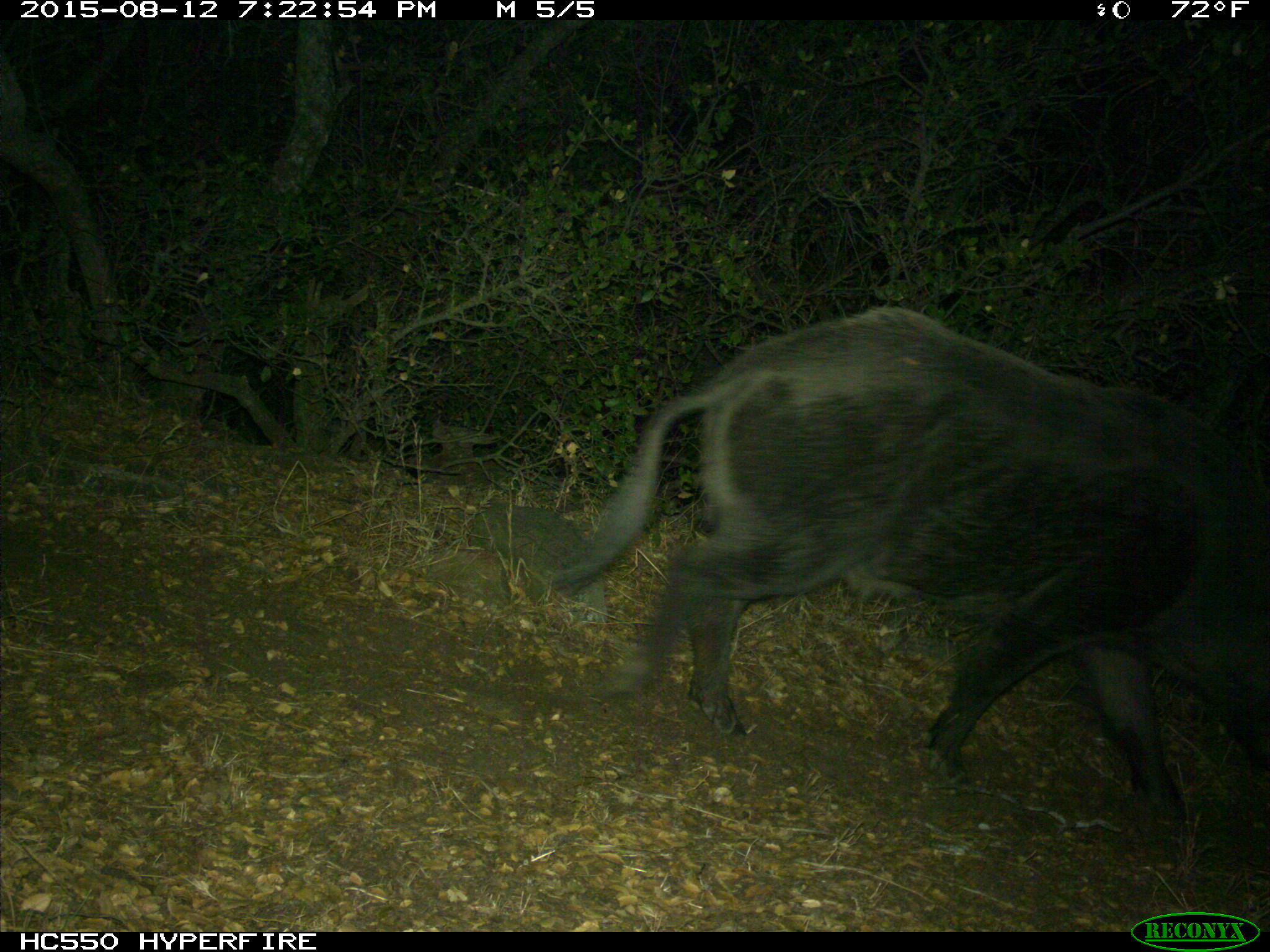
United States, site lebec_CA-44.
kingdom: Animalia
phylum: Chordata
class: Mammalia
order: Artiodactyla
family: Suidae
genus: Sus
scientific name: Sus scrofa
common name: wild boar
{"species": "Sus scrofa (wild boar)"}